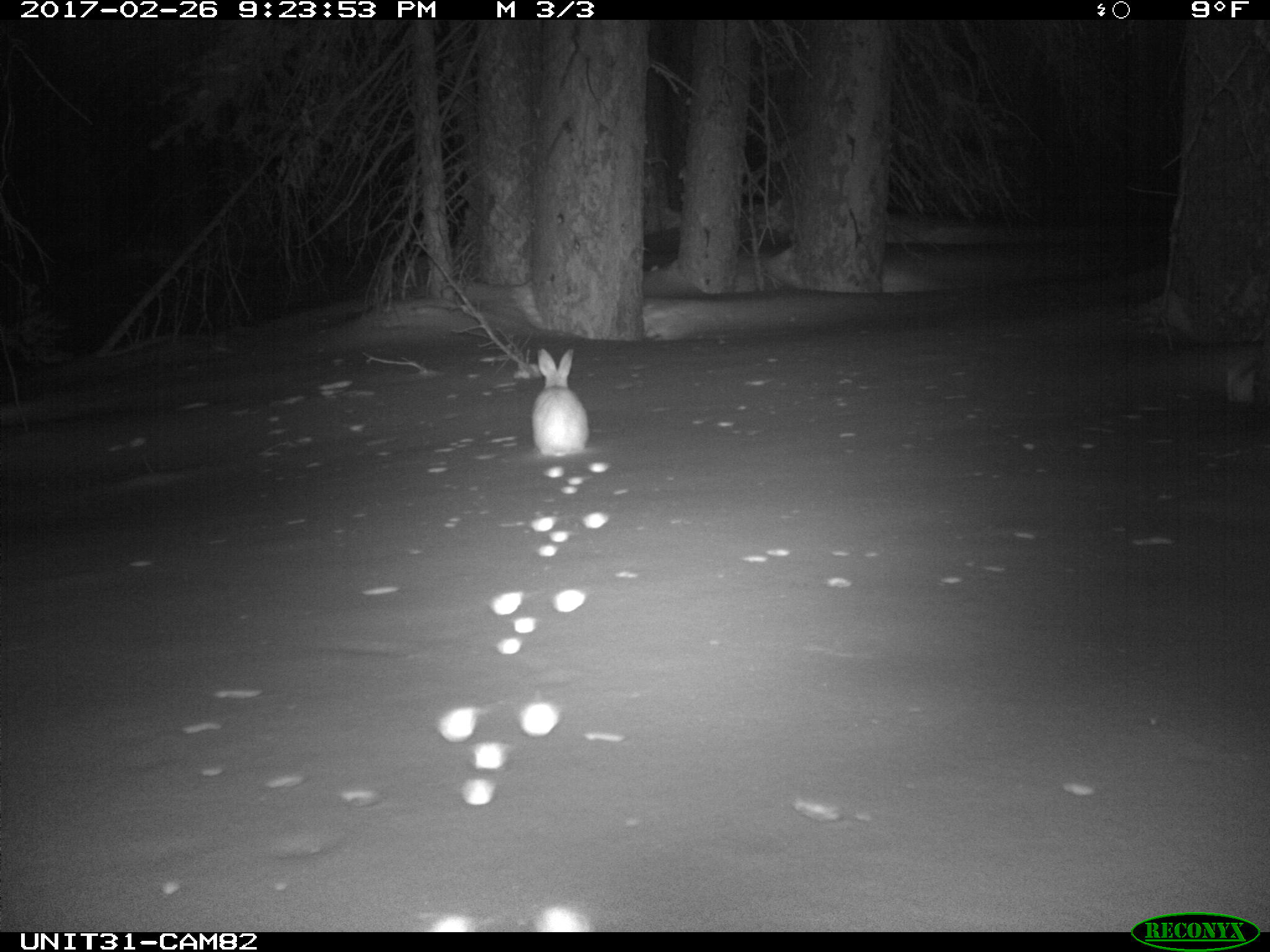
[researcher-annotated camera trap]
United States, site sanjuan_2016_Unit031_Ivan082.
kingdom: Animalia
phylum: Chordata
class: Mammalia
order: Lagomorpha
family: Leporidae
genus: Lepus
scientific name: Lepus americanus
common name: snowshoe hare